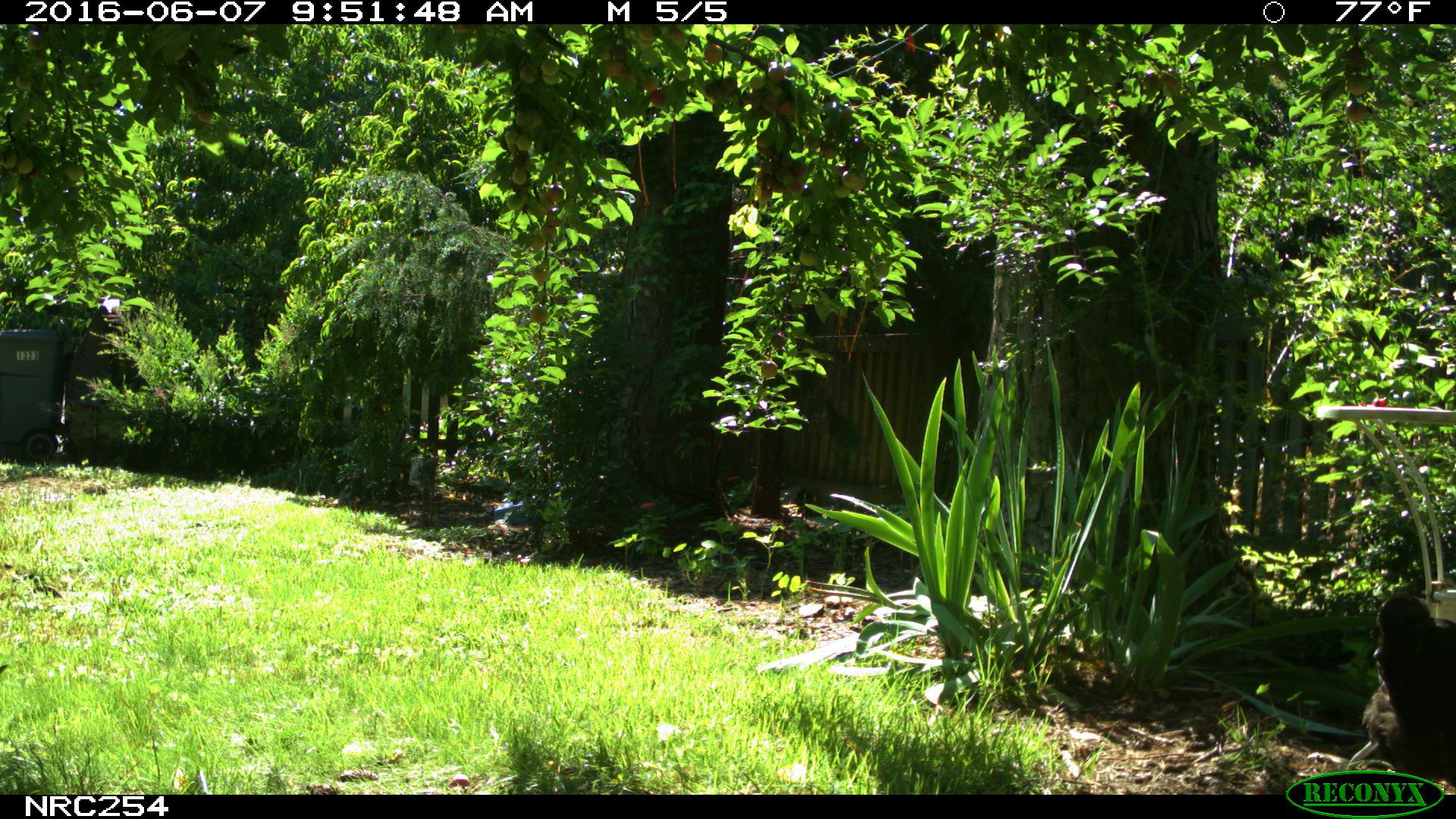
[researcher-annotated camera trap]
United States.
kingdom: Animalia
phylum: Chordata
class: Aves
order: Galliformes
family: Phasianidae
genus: Gallus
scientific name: Gallus gallus domesticus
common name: domestic chicken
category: Chicken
Chicken (domestic chicken) (Gallus gallus domesticus).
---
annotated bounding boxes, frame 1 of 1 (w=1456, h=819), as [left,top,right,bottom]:
Chicken: [1351,589,1453,801]